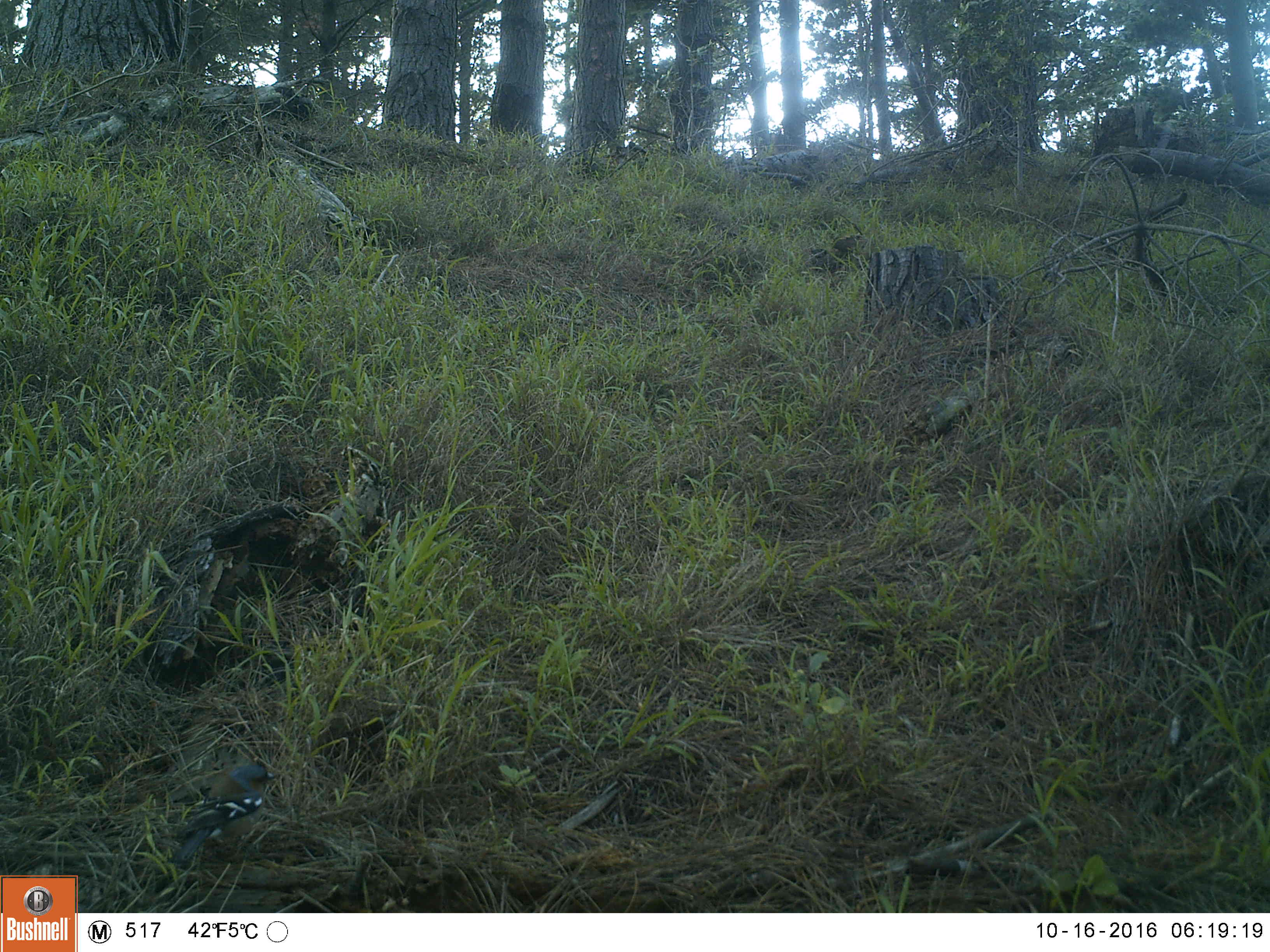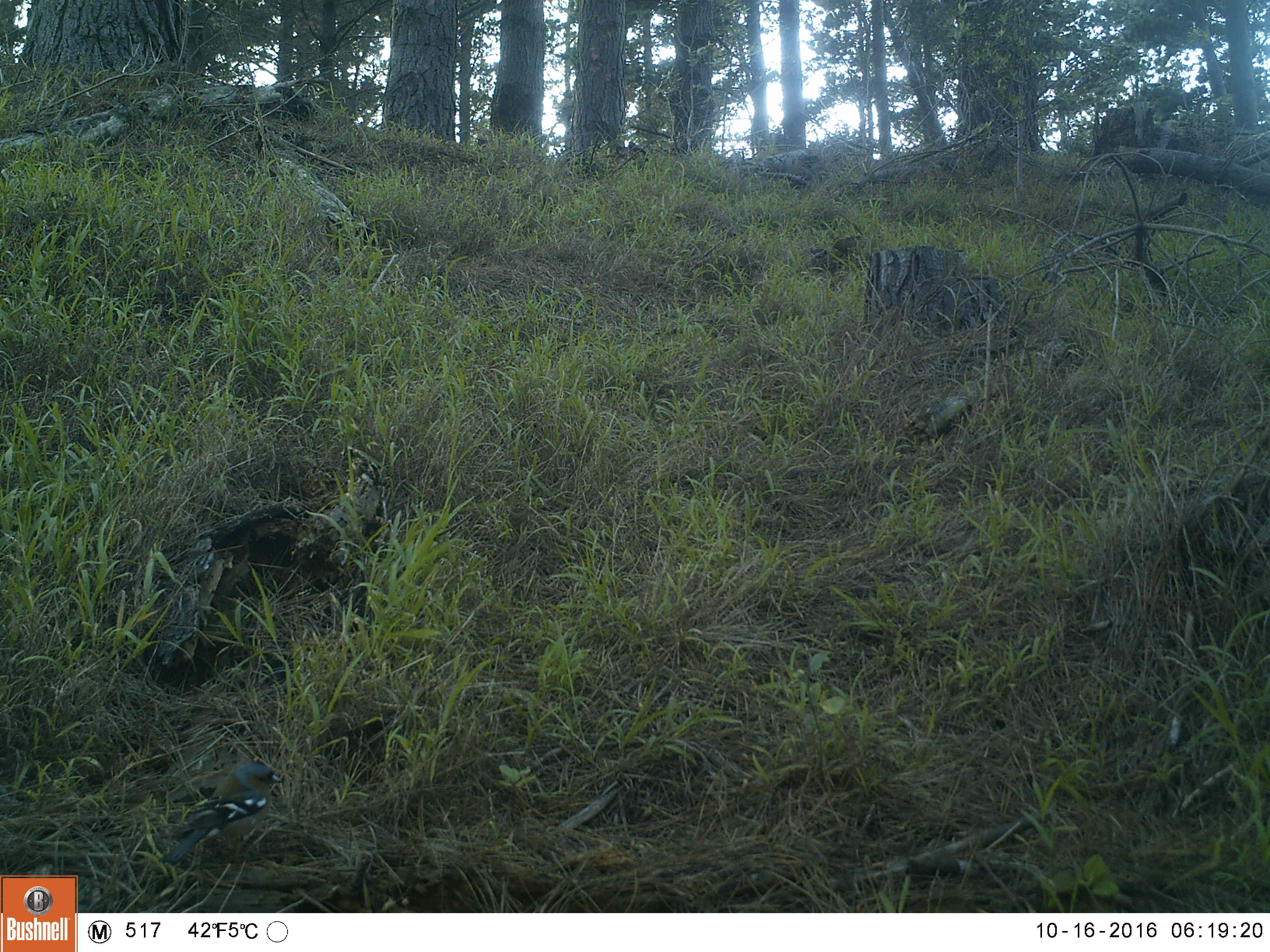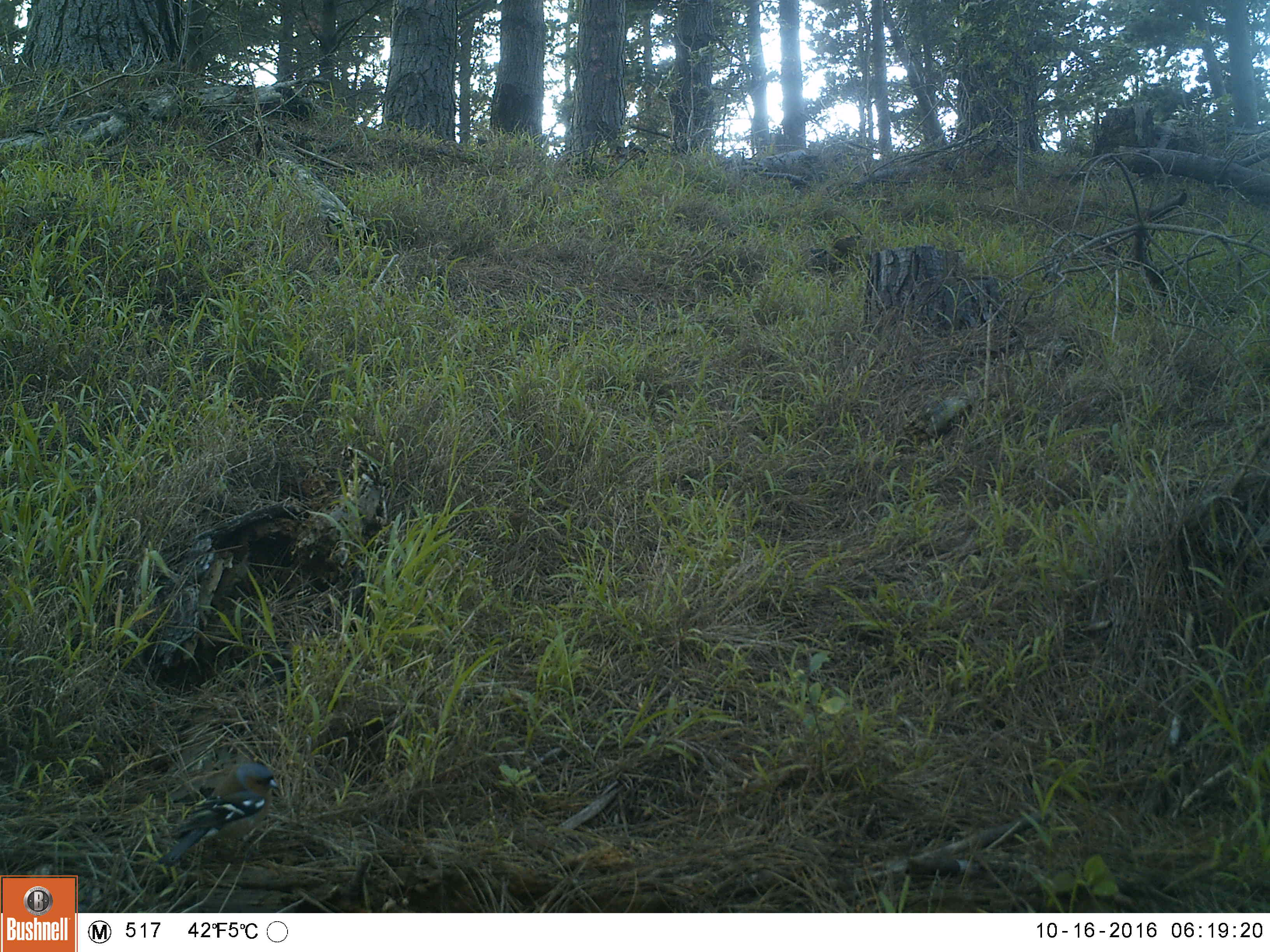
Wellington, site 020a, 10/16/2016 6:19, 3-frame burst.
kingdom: Animalia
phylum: Chordata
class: Aves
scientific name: Aves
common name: bird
Bird (Aves).